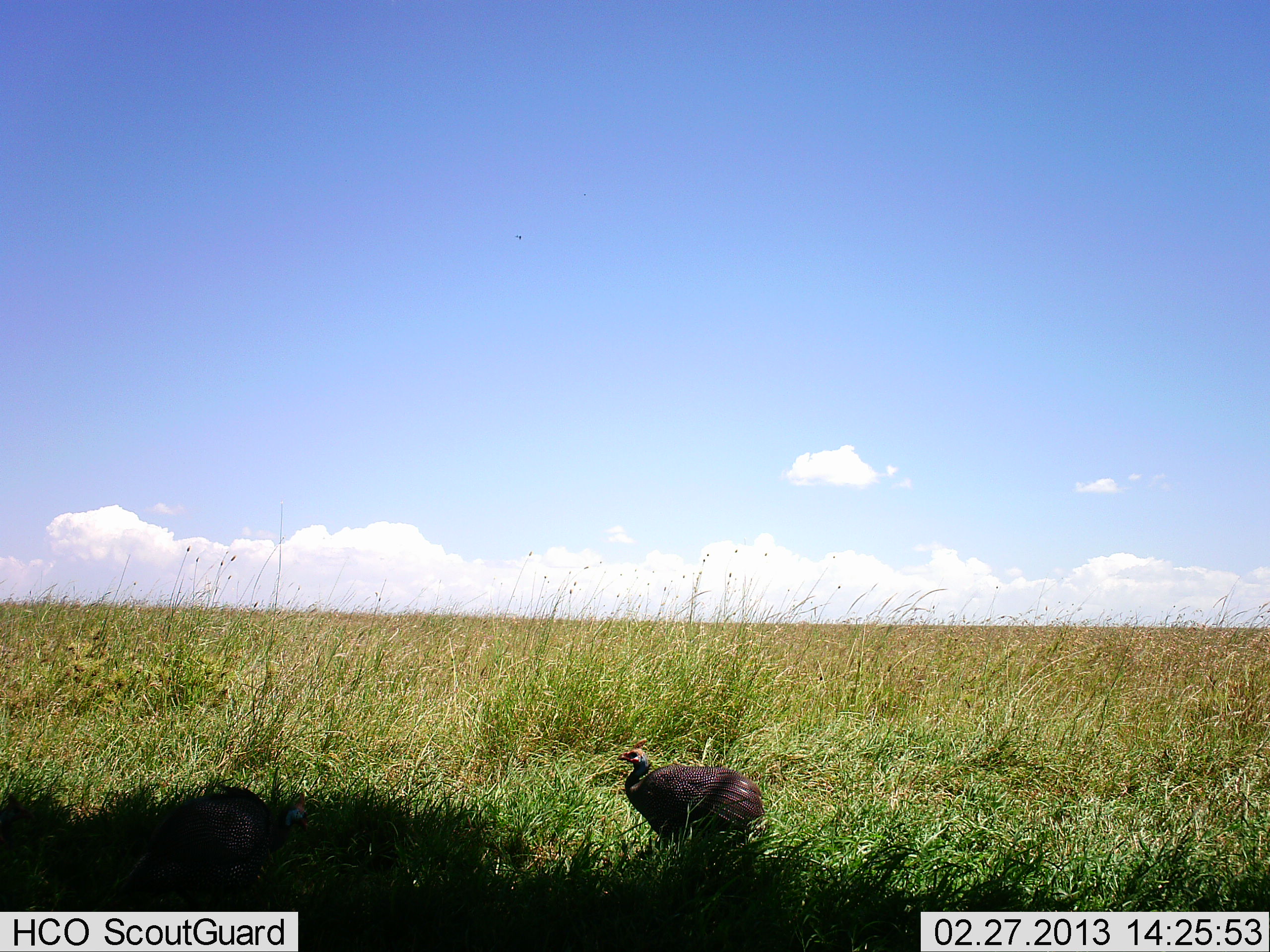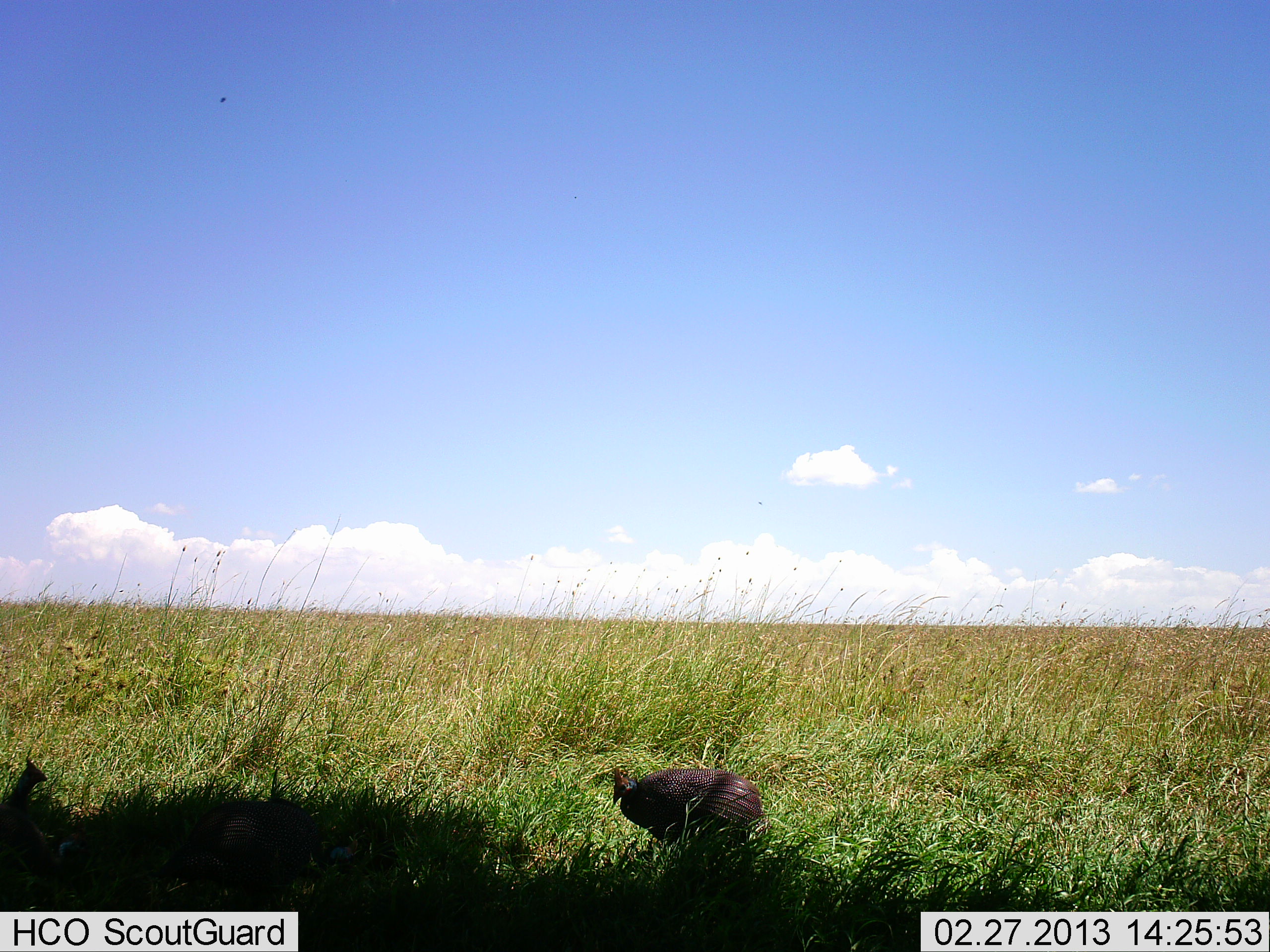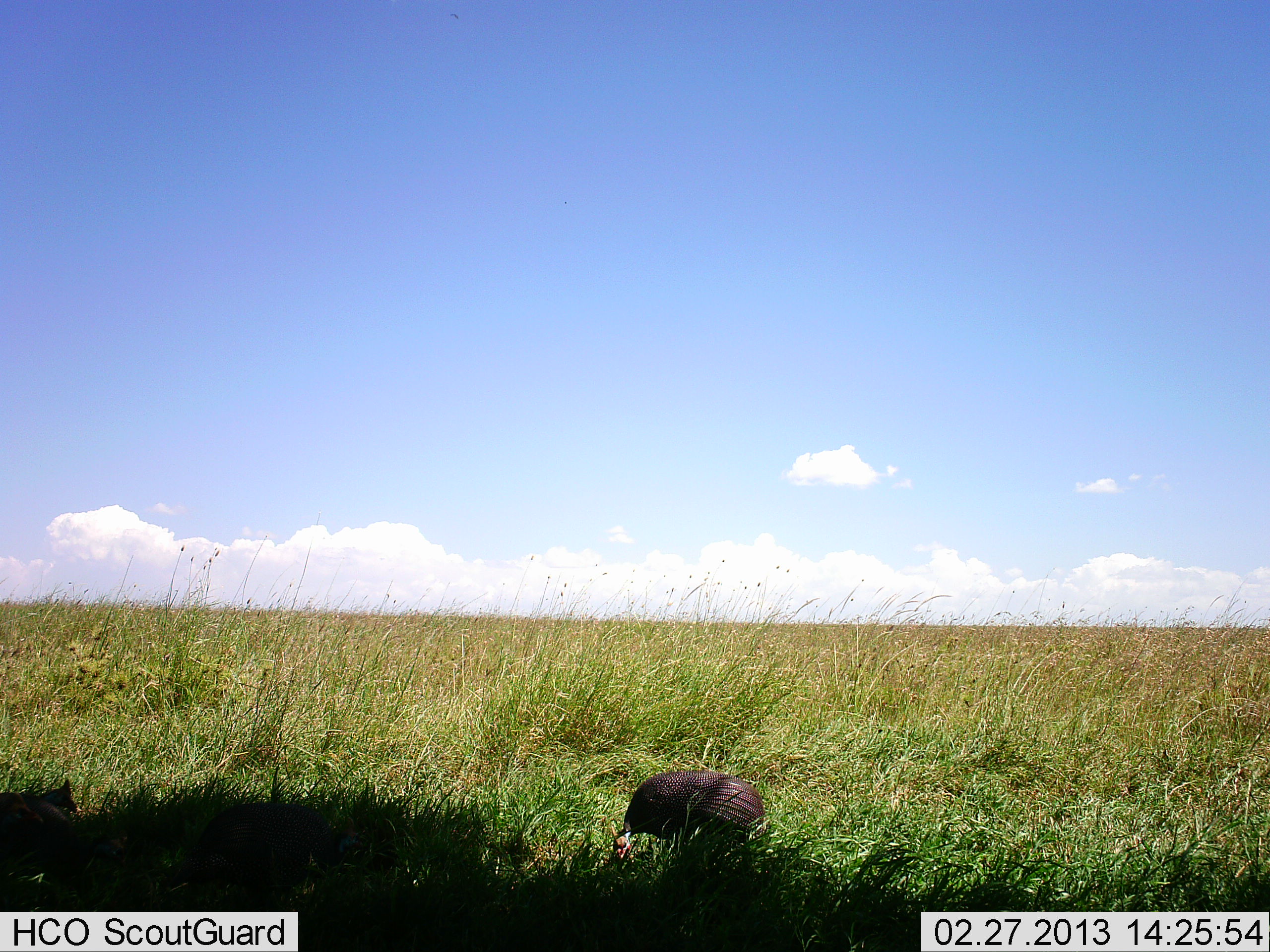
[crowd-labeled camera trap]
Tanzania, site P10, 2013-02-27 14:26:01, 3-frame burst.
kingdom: Animalia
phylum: Chordata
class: Aves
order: Galliformes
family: Numididae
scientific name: Numididae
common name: guinea fowl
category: guineafowl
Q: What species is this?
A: Guineafowl (guinea fowl) (Numididae).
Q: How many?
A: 2.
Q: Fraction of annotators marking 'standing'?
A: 50%.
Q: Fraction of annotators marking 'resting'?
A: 4%.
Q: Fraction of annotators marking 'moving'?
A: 12%.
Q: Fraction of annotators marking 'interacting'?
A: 0%.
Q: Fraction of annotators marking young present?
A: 0%.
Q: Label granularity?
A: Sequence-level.